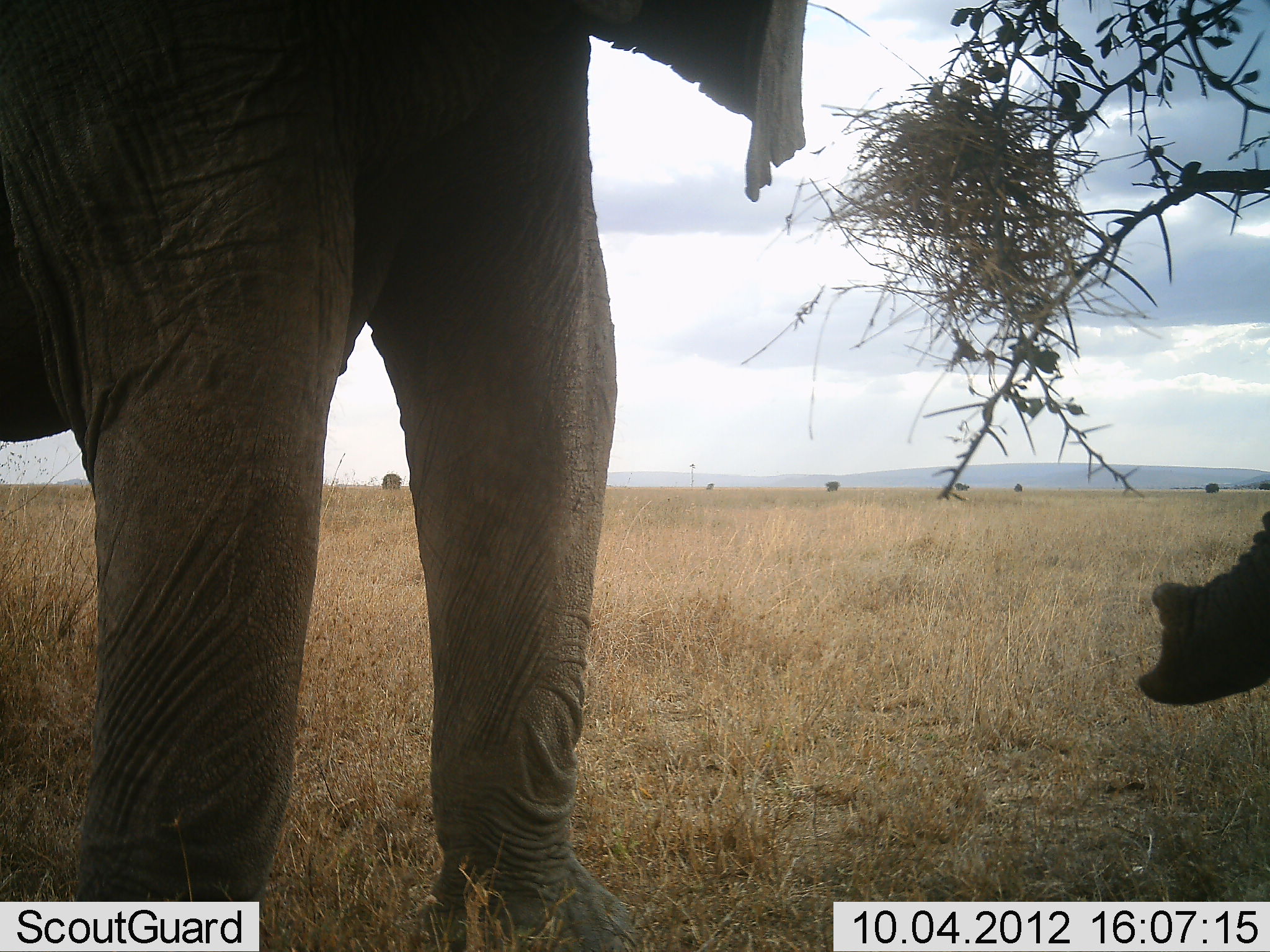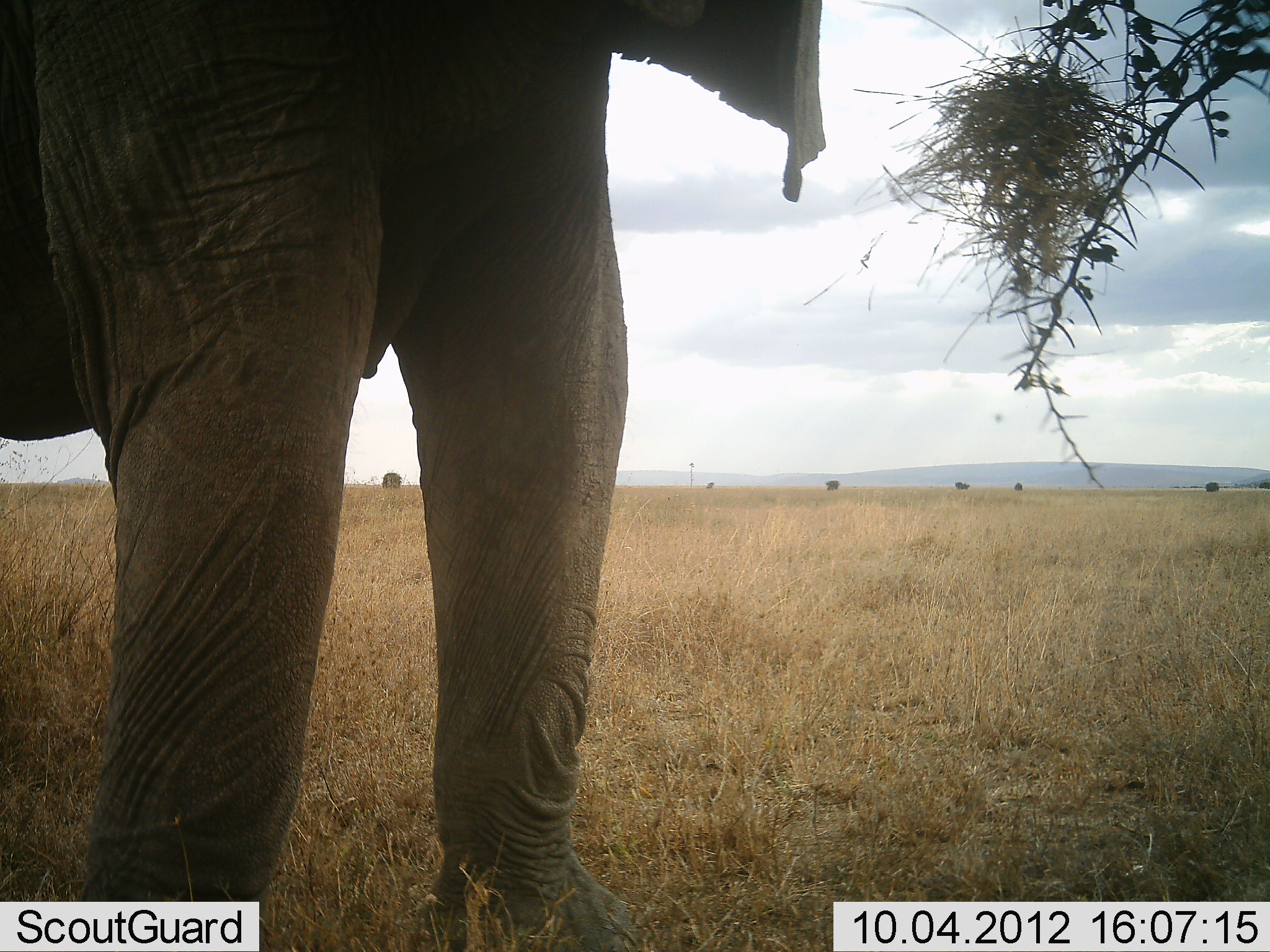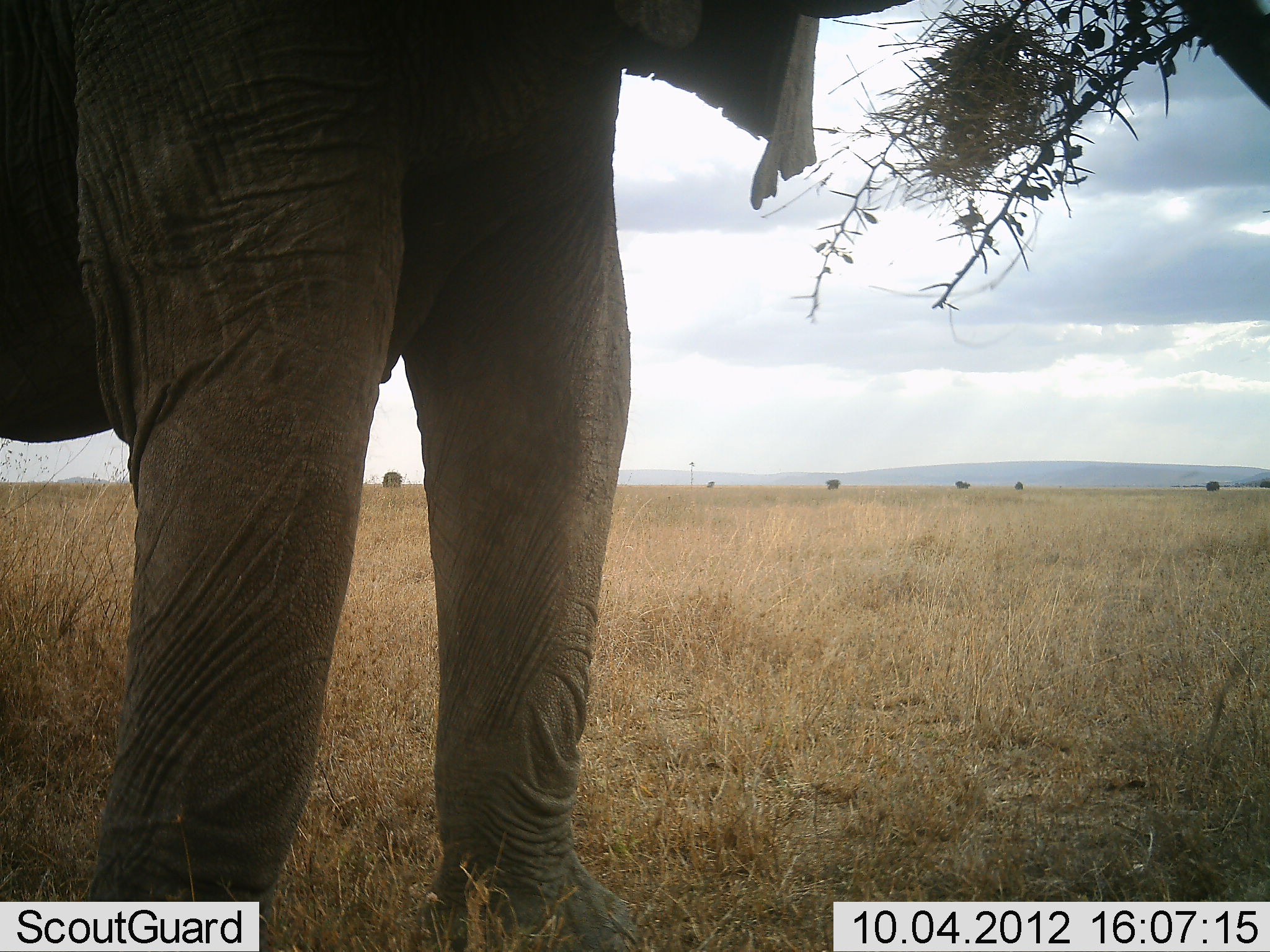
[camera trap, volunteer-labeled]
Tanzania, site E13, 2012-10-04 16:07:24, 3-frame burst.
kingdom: Animalia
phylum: Chordata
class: Mammalia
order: Proboscidea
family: Elephantidae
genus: Loxodonta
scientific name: Loxodonta africana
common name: african bush elephant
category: elephant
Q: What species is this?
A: Elephant (african bush elephant) (Loxodonta africana).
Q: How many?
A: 1.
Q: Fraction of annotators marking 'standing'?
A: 60%.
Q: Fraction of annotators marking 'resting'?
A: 0%.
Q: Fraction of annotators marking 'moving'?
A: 0%.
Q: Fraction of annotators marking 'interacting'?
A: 0%.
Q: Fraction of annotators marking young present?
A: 0%.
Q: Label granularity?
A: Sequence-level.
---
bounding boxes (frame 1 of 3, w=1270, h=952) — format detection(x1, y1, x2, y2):
animal: detection(0, 1, 809, 951); detection(1136, 509, 1270, 706)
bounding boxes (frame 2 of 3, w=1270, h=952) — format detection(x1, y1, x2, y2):
animal: detection(1, 0, 826, 950)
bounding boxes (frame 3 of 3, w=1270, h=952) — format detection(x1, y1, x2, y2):
animal: detection(0, 1, 930, 951)